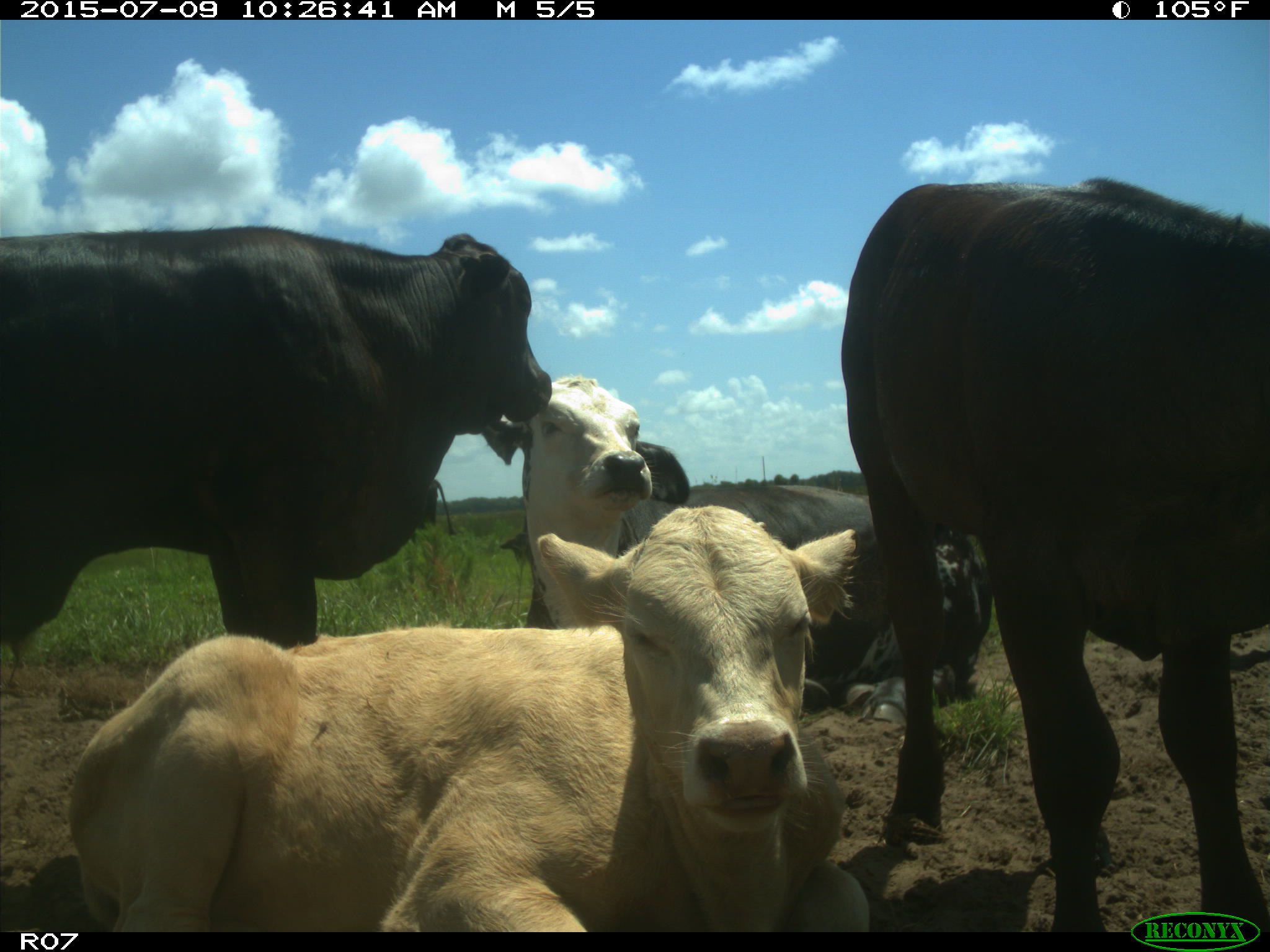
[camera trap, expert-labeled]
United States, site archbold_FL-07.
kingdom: Animalia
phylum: Chordata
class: Mammalia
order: Artiodactyla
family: Bovidae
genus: Bos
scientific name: Bos taurus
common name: domestic cow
Bos taurus (domestic cow).